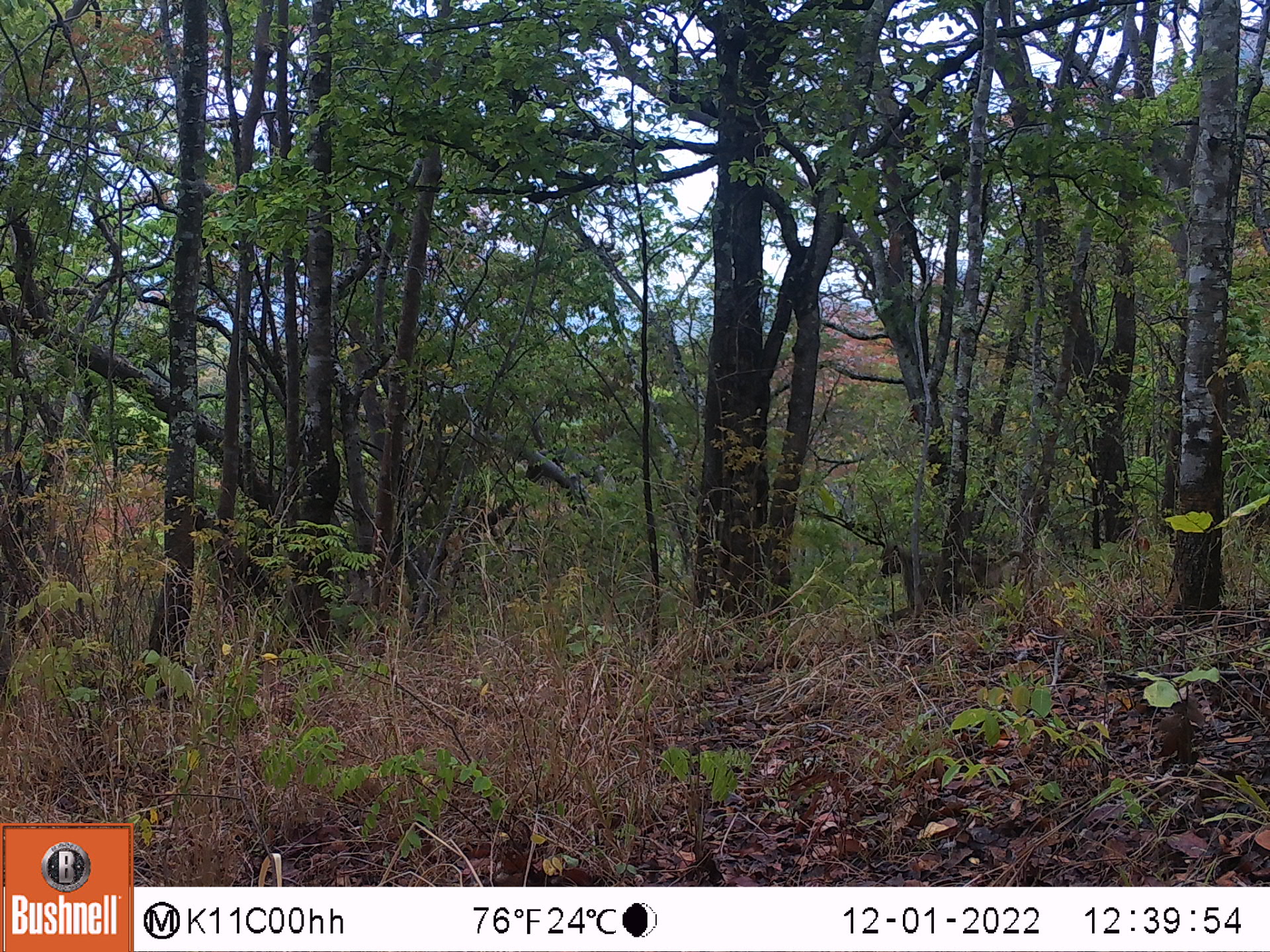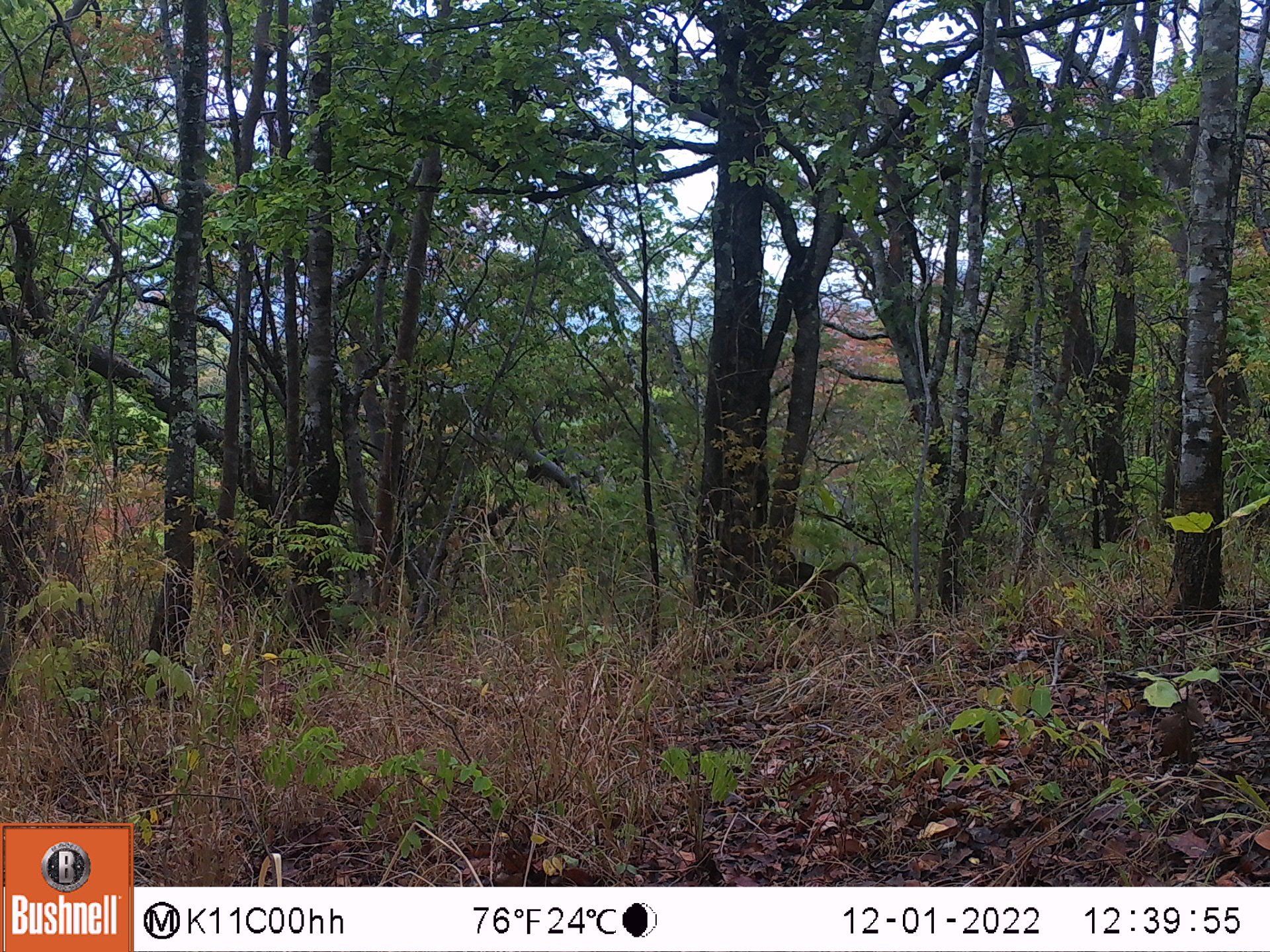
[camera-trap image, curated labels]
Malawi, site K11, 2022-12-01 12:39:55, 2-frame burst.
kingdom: Animalia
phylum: Chordata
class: Mammalia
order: Artiodactyla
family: Suidae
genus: Potamochoerus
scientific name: Potamochoerus larvatus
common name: bushpig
Bushpig (Potamochoerus larvatus), count 1.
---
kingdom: Animalia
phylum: Chordata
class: Mammalia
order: Primates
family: Cercopithecidae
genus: Papio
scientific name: Papio cynocephalus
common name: yellow baboon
Yellow baboon (Papio cynocephalus), count 1.